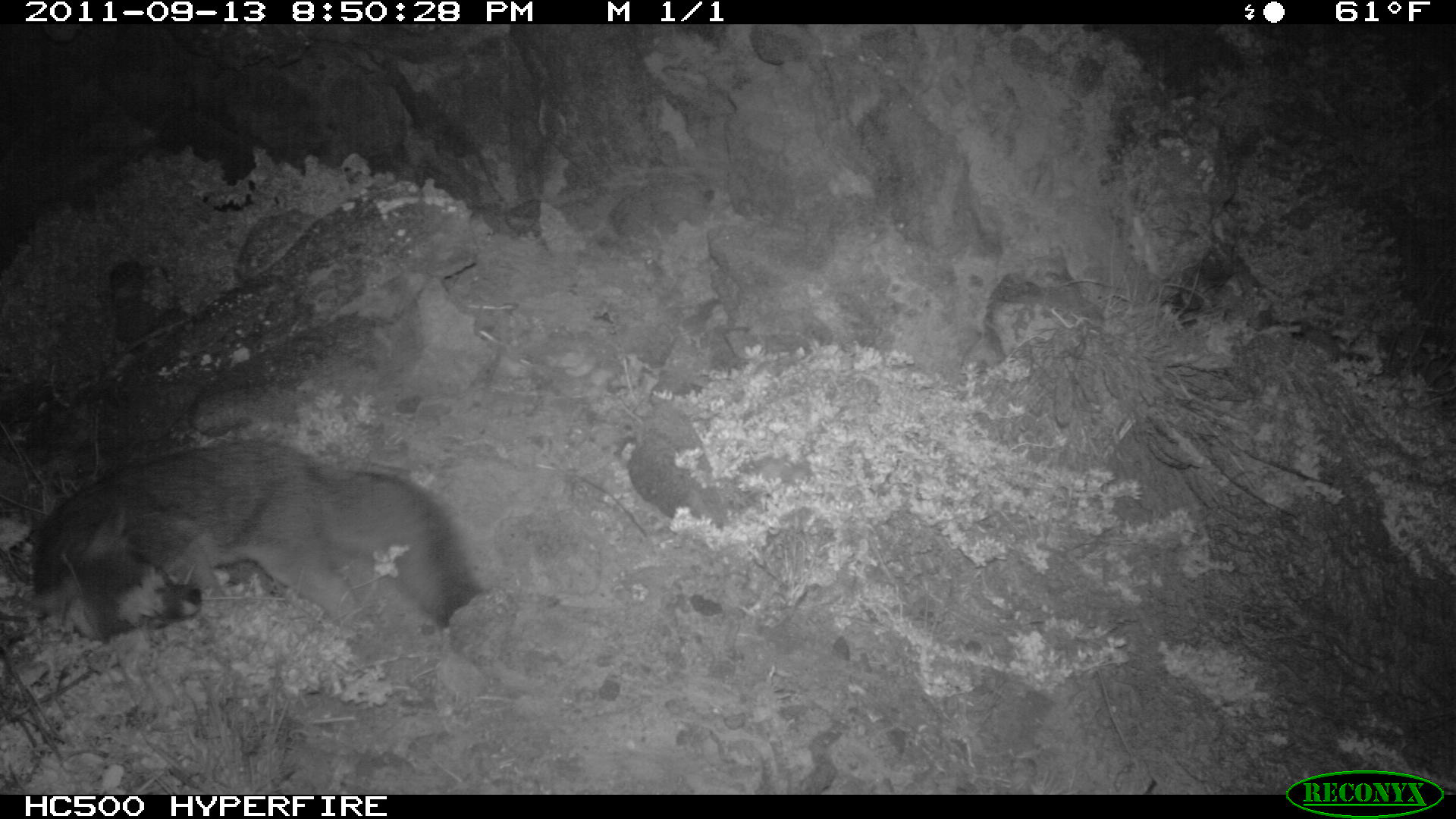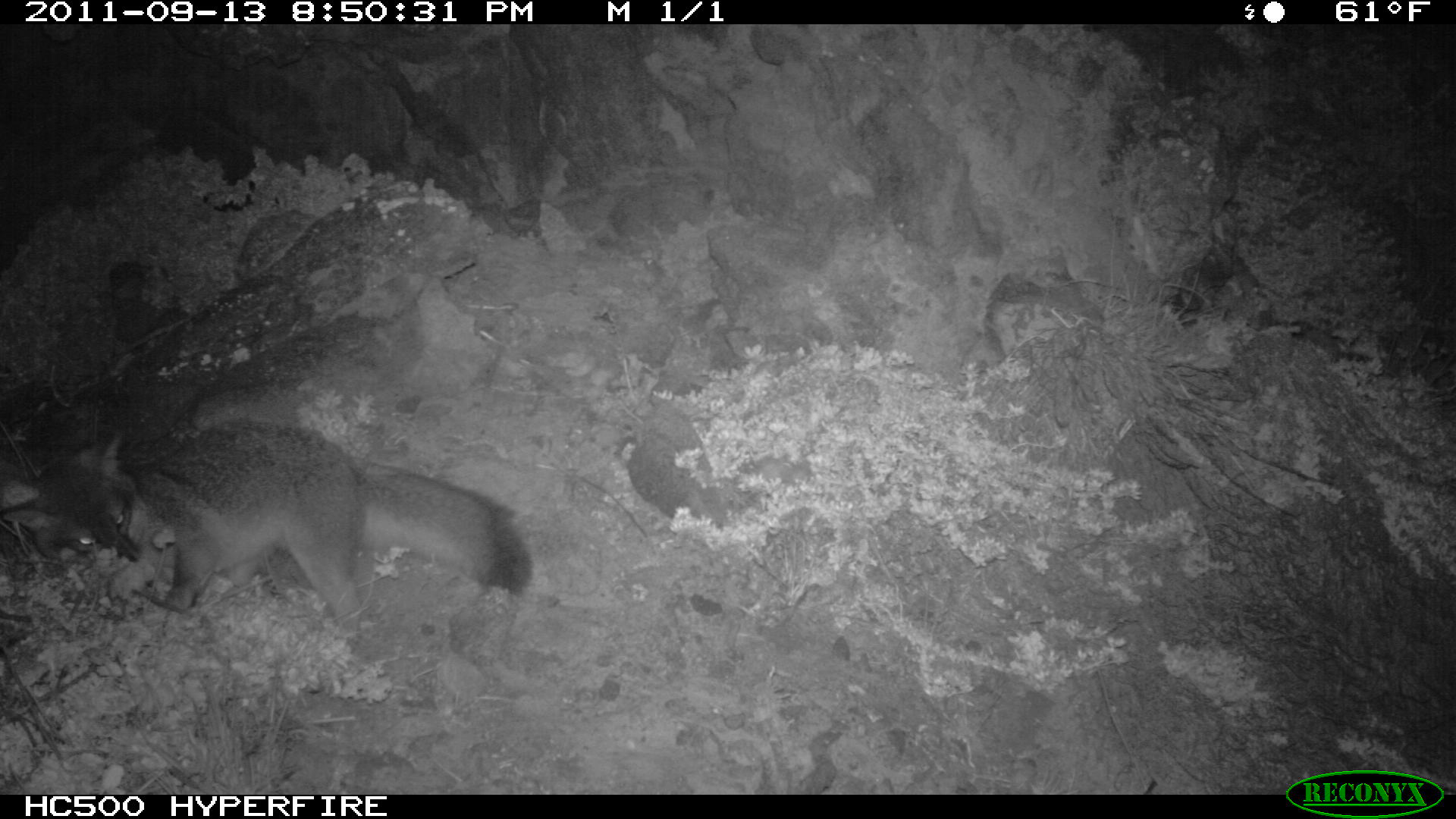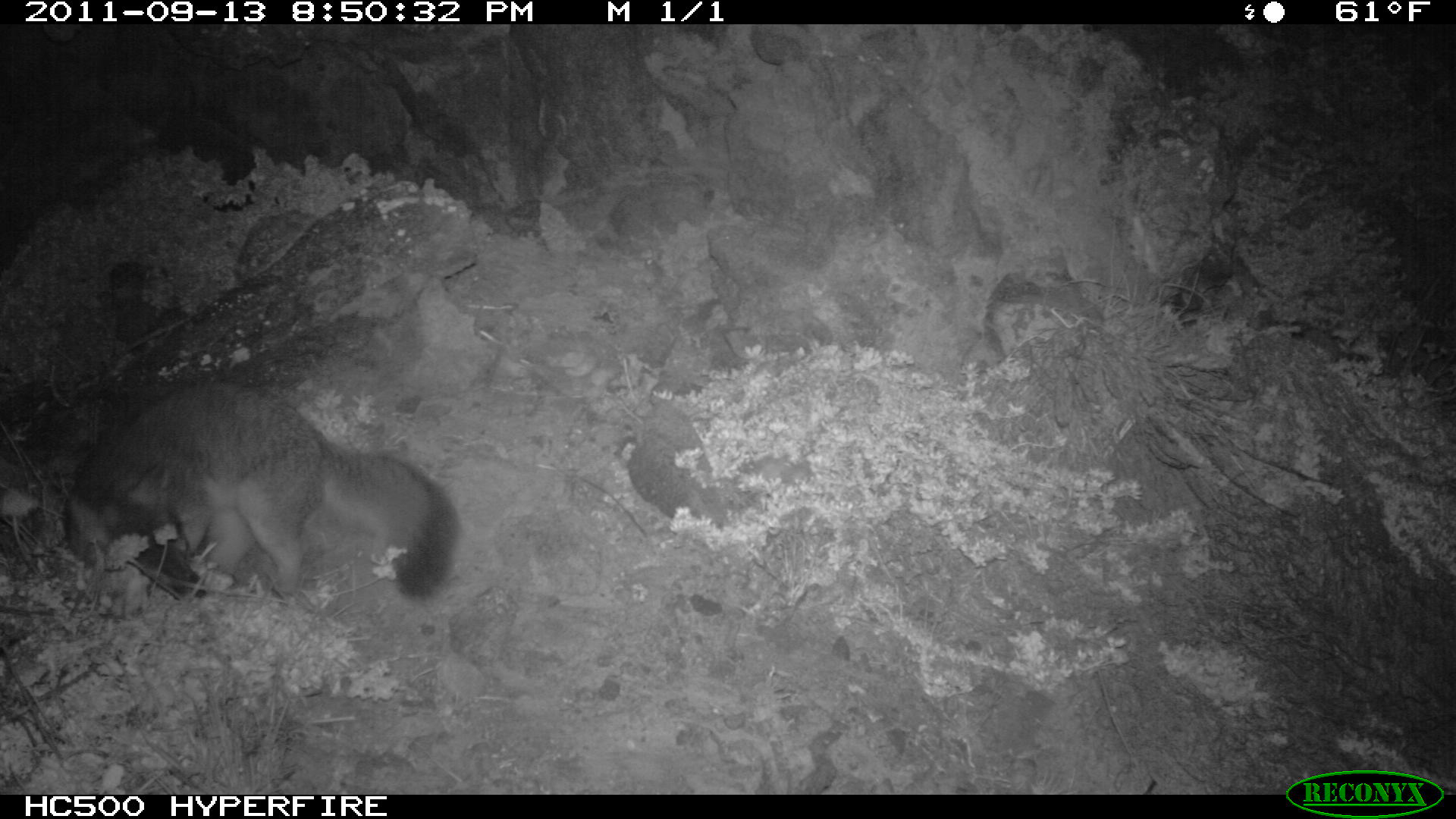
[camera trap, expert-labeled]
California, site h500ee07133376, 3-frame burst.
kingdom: Animalia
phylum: Chordata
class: Mammalia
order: Carnivora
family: Canidae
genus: Urocyon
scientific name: Urocyon littoralis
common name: island fox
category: fox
Fox (island fox) (Urocyon littoralis).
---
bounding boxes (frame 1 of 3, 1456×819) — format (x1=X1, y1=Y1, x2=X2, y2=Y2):
fox: (x1=31, y1=438, x2=475, y2=644)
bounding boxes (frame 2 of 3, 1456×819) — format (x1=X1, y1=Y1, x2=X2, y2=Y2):
fox: (x1=0, y1=416, x2=534, y2=651)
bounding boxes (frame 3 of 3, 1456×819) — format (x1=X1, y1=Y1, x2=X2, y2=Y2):
fox: (x1=62, y1=383, x2=457, y2=607)